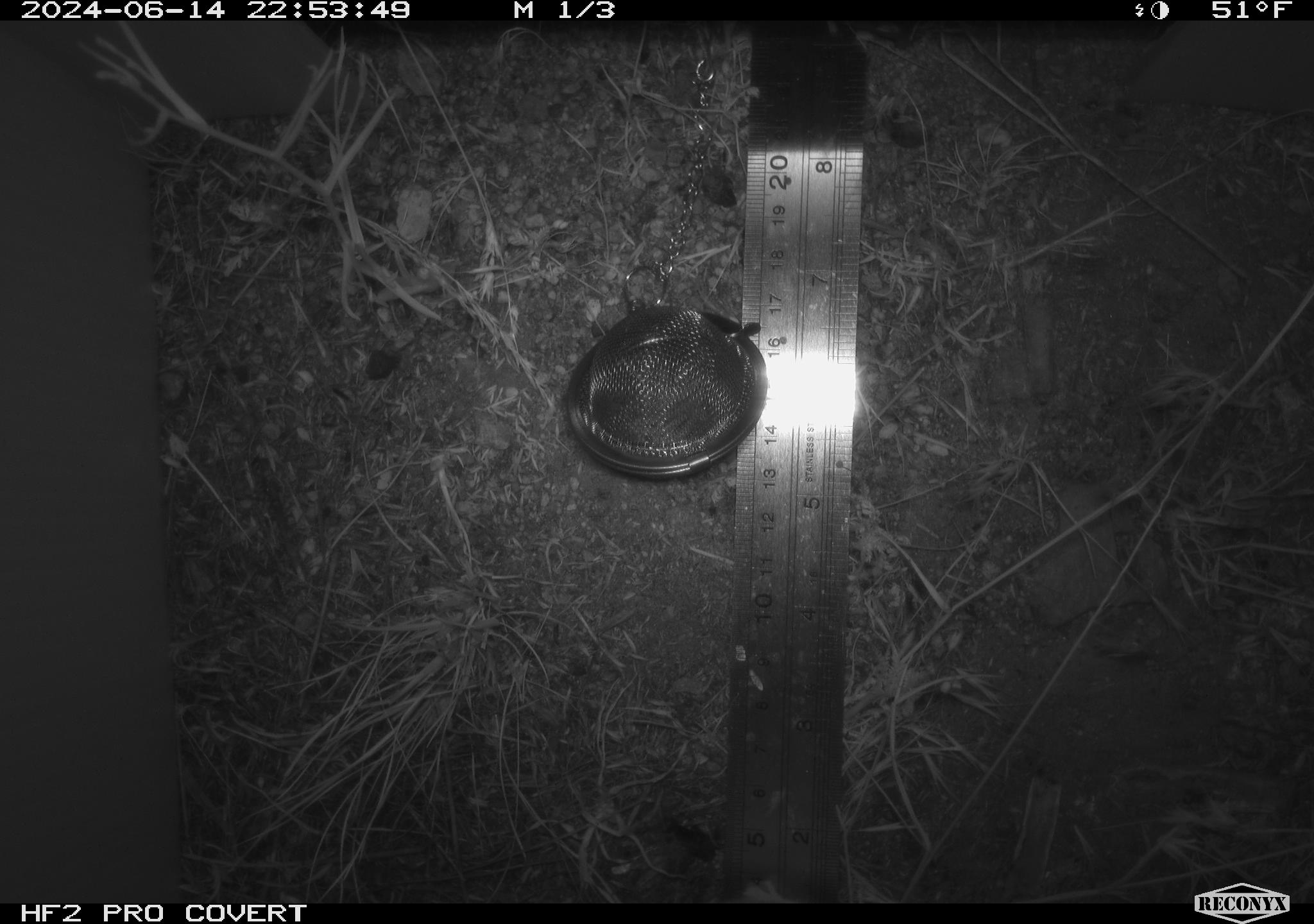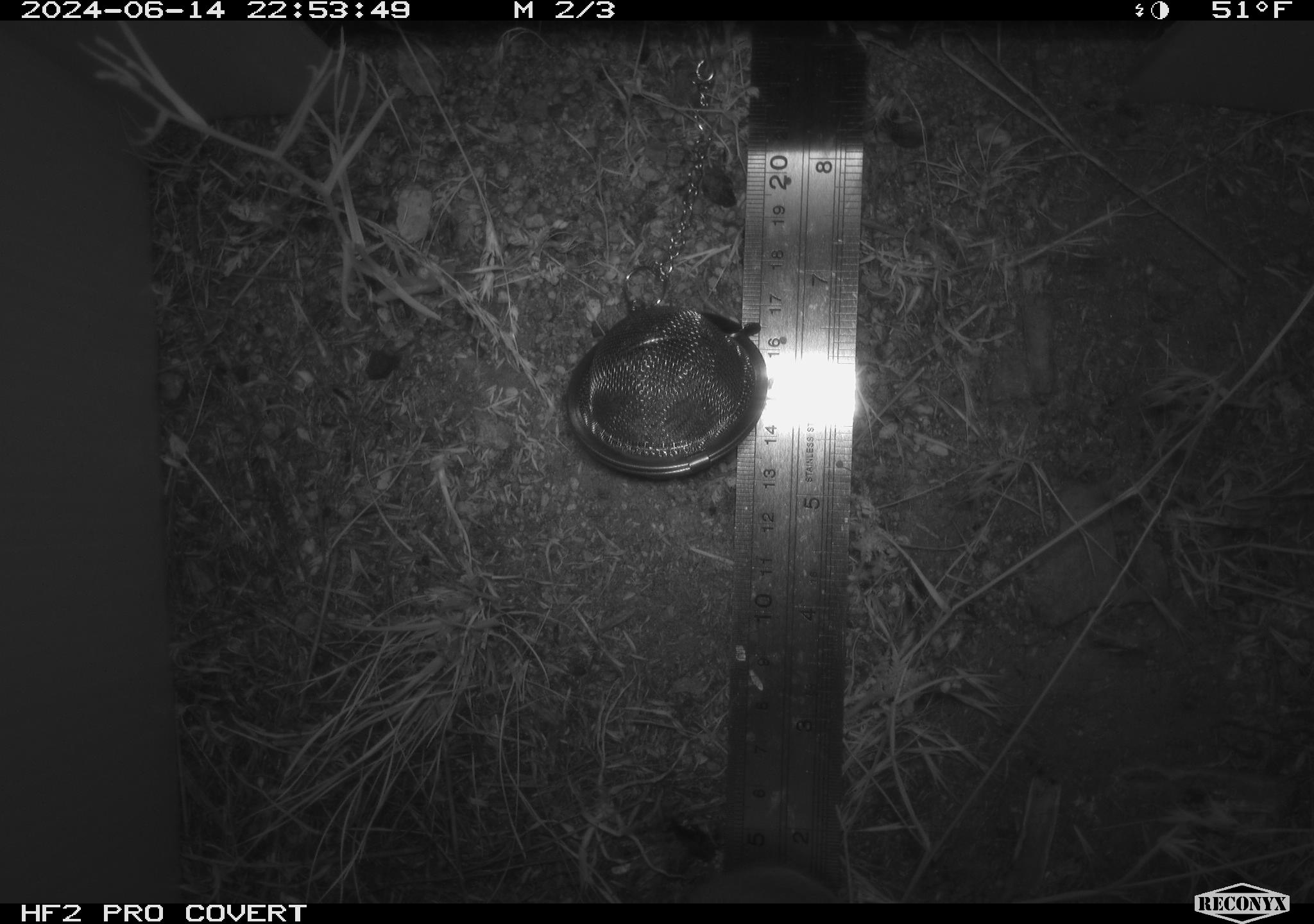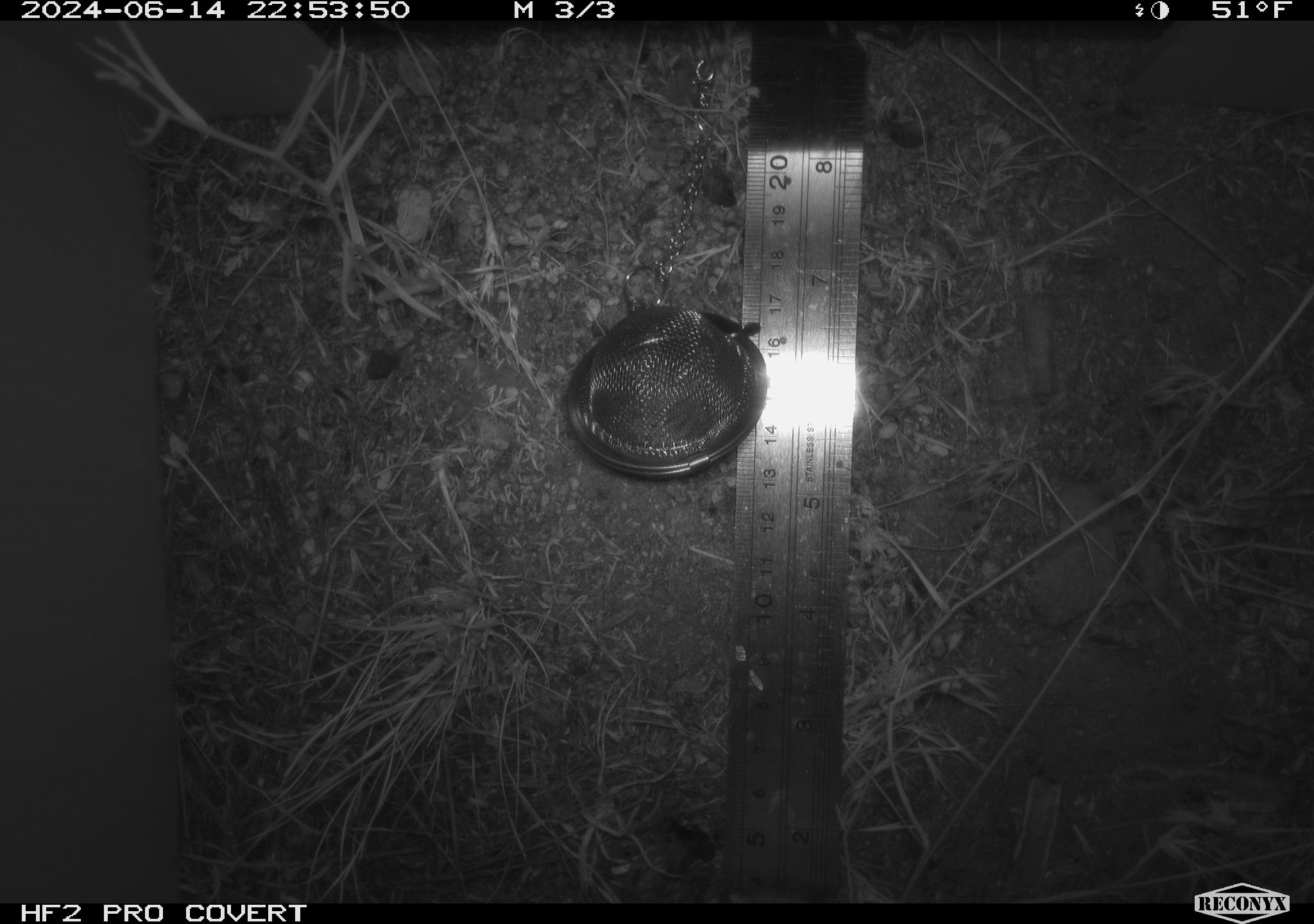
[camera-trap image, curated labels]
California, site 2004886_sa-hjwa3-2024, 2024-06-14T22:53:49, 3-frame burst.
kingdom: Animalia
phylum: Chordata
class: Mammalia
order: Rodentia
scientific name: Rodentia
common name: rodent